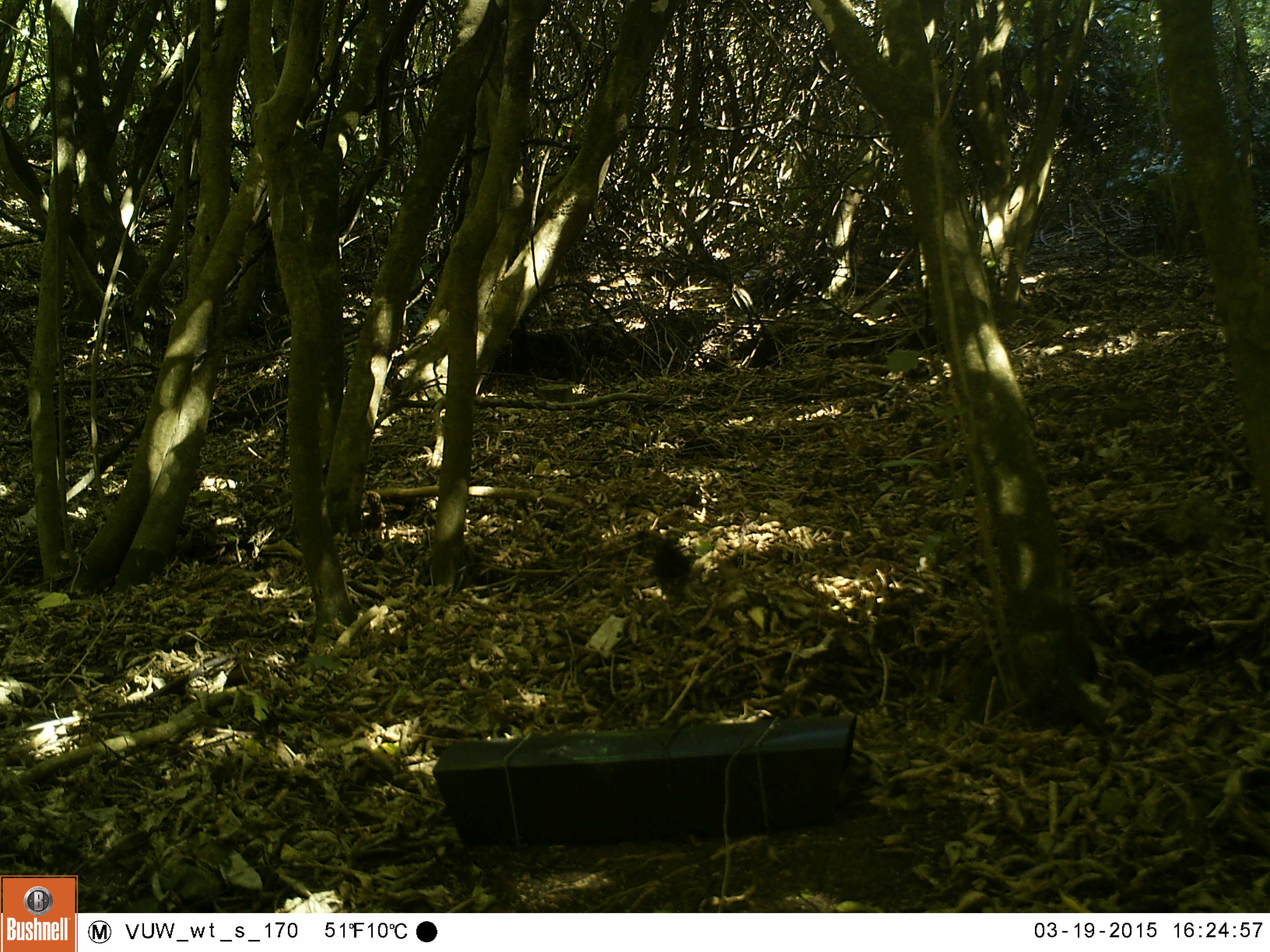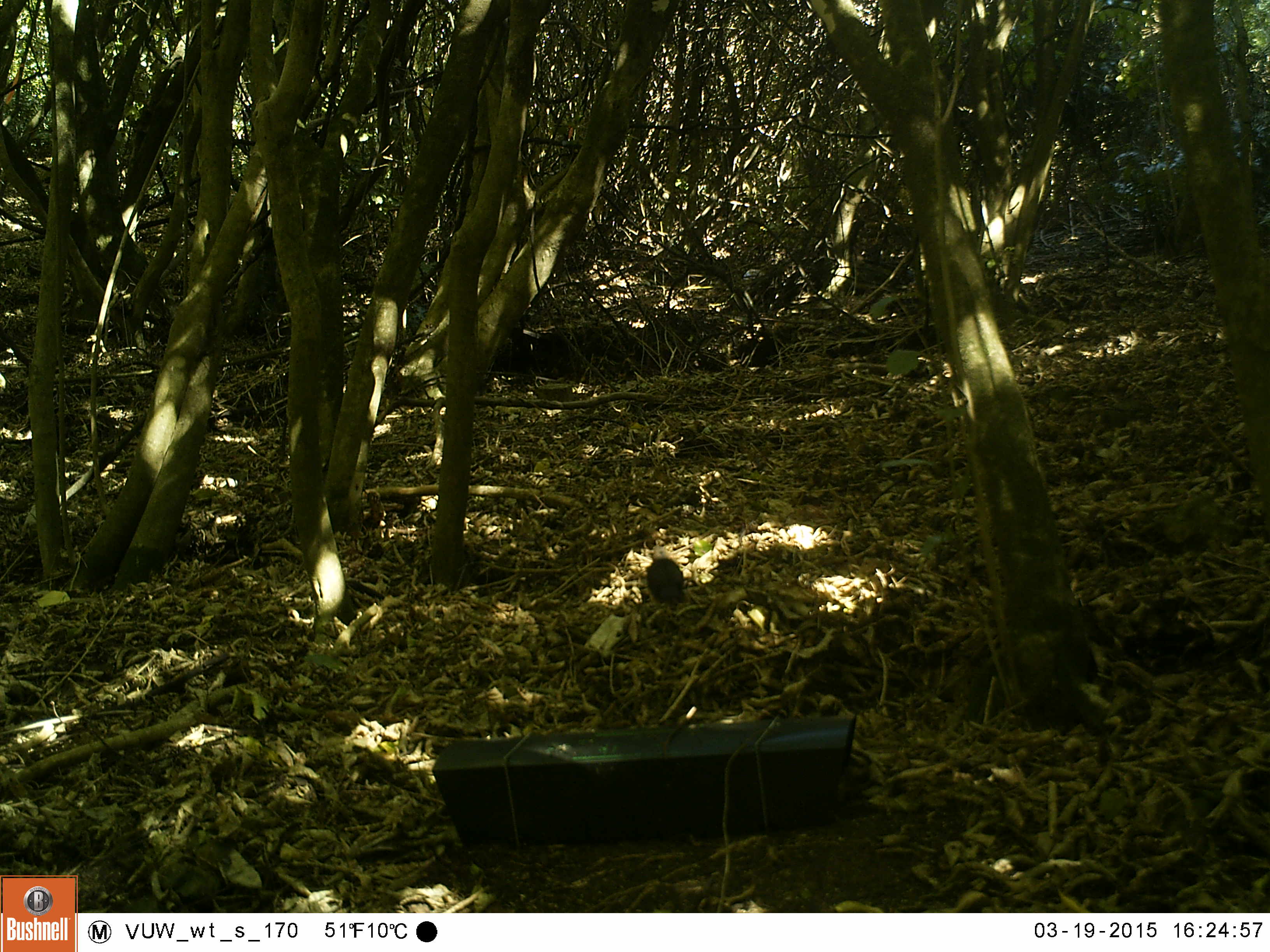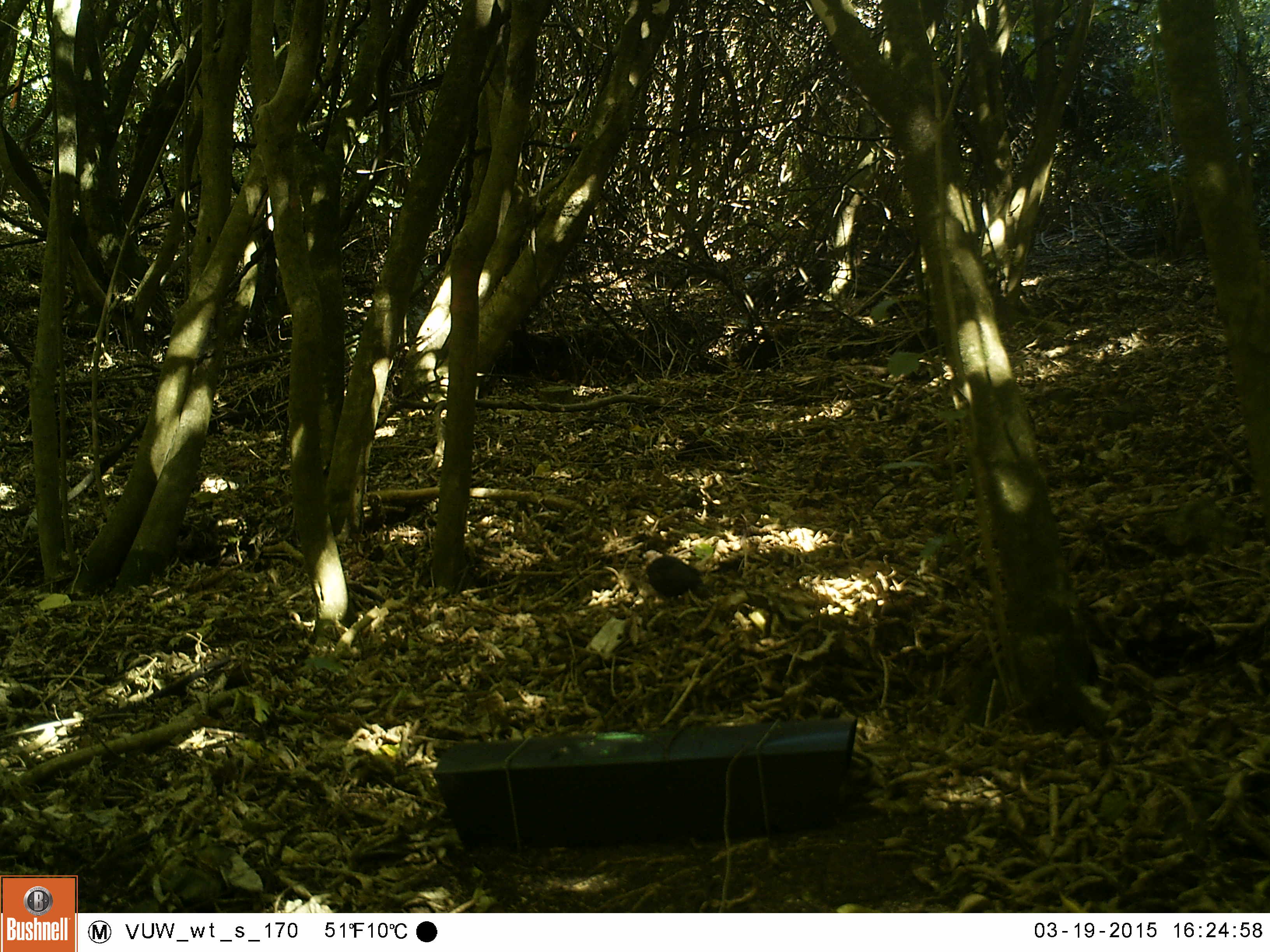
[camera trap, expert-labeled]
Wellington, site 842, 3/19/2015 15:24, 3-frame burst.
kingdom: Animalia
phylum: Chordata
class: Aves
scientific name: Aves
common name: bird